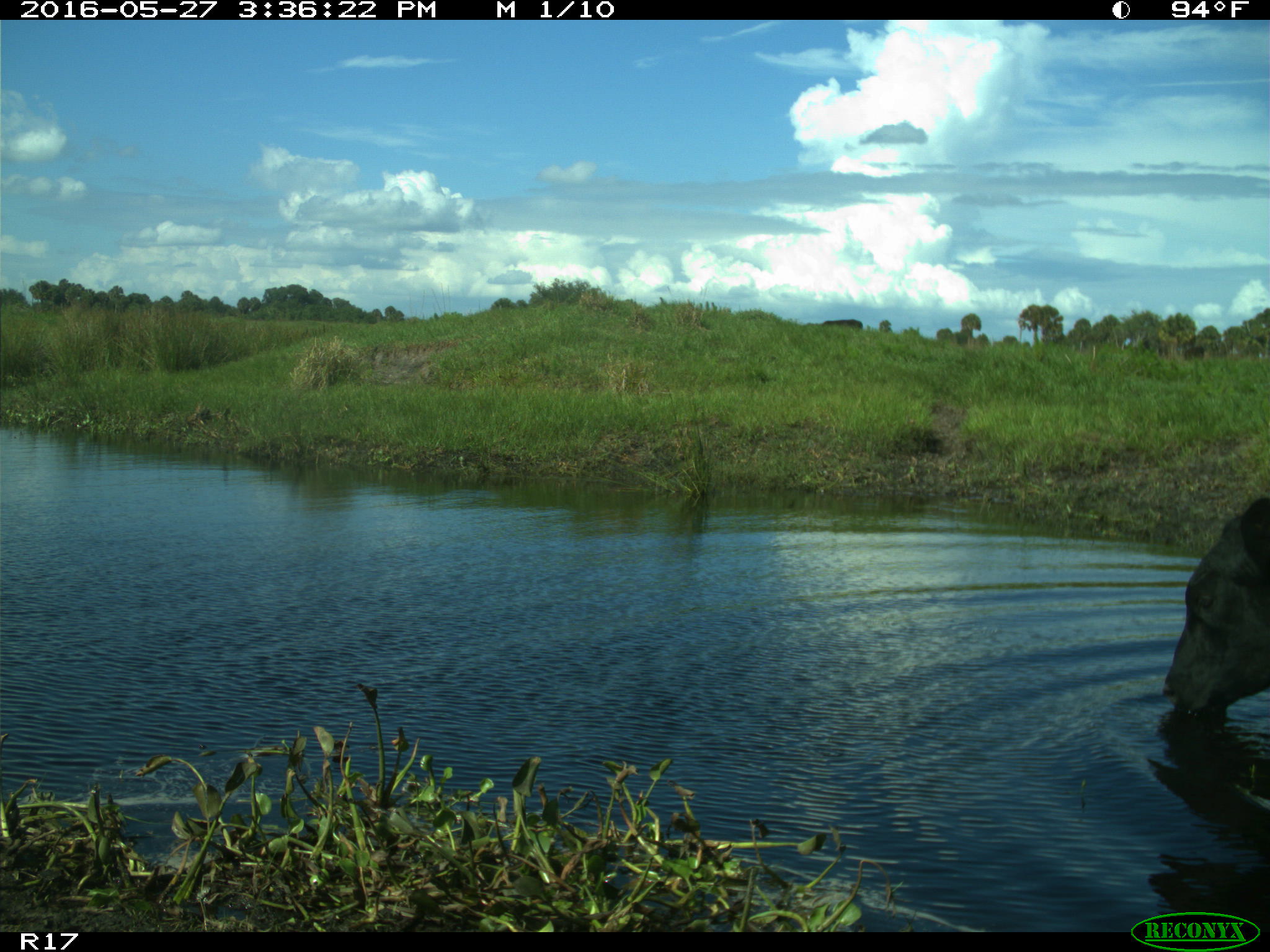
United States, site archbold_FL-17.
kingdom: Animalia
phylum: Chordata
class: Mammalia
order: Artiodactyla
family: Bovidae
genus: Bos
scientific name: Bos taurus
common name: domestic cow